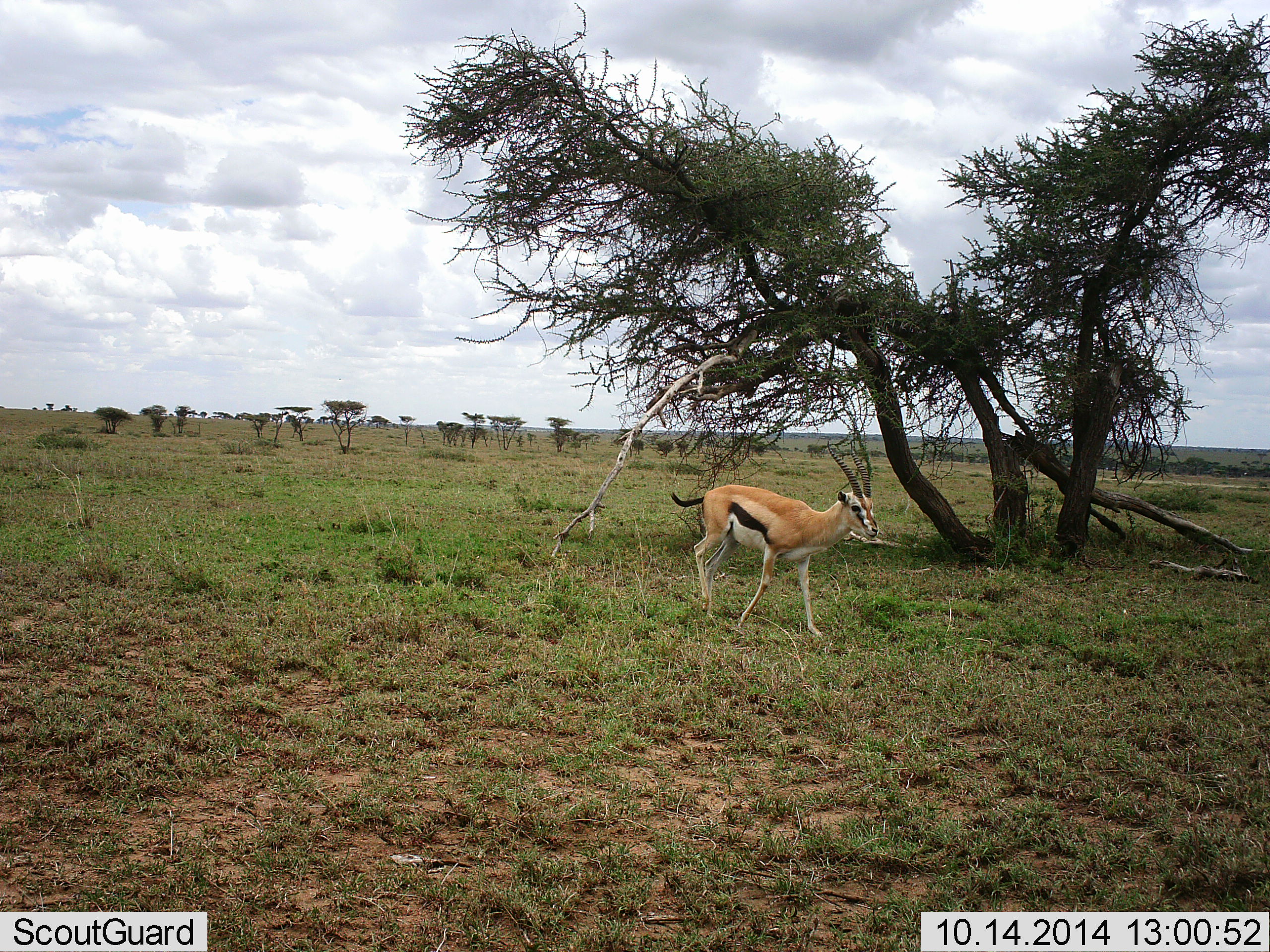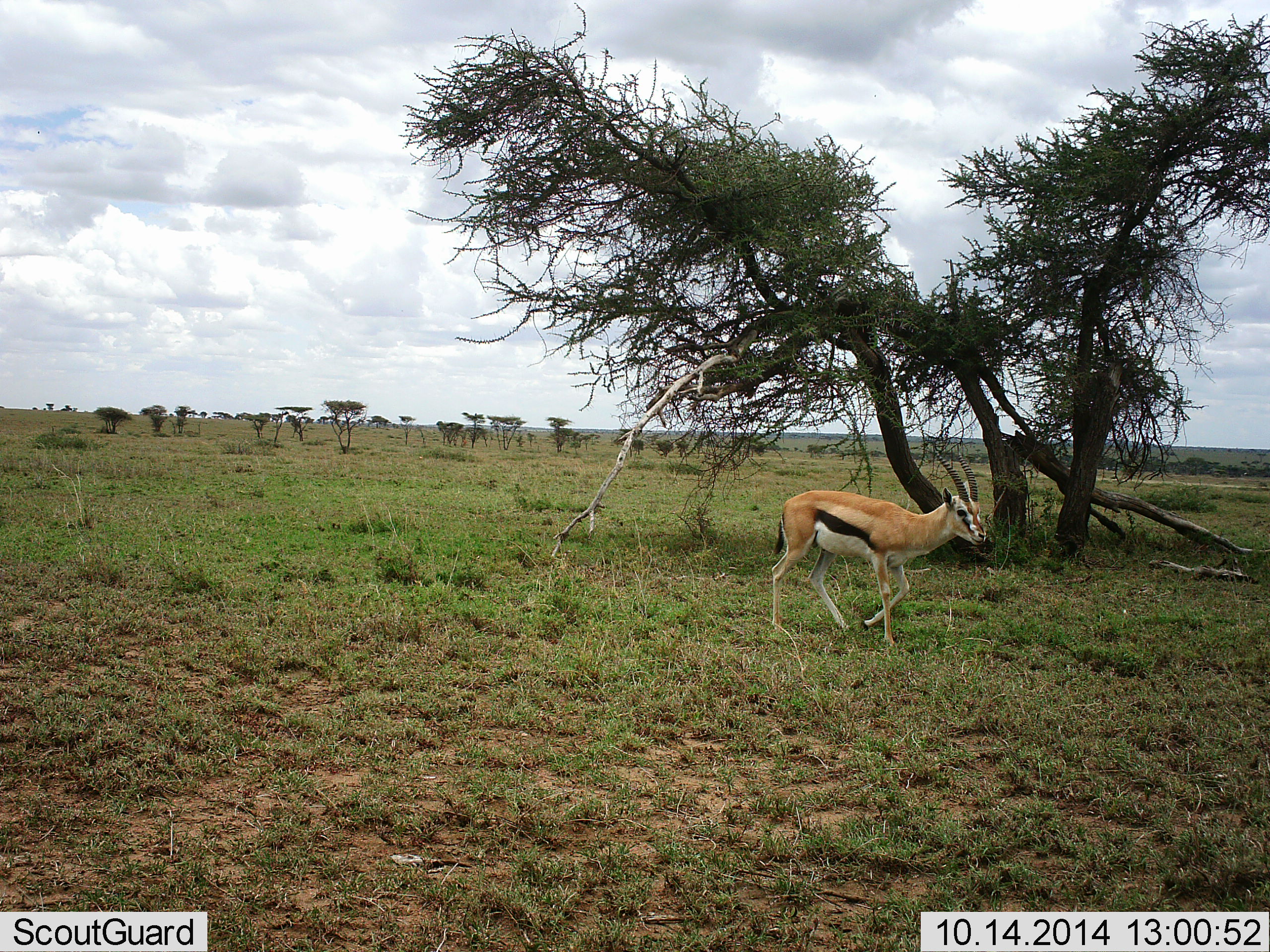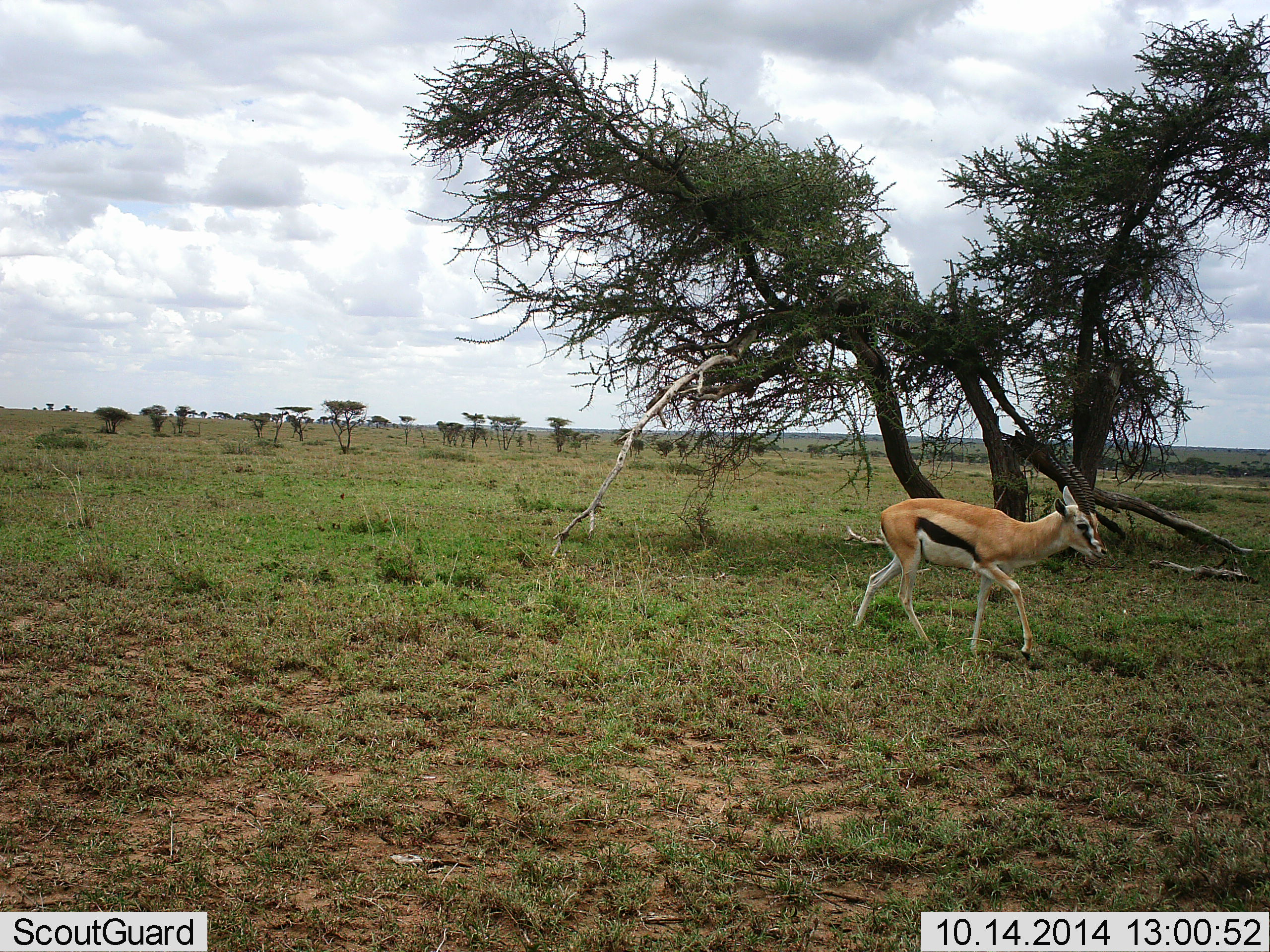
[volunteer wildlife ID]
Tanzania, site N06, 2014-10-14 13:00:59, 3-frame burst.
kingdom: Animalia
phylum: Chordata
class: Mammalia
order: Artiodactyla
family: Bovidae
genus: Eudorcas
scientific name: Eudorcas thomsonii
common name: thomson's gazelle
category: gazellethomsons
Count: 1.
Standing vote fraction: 10%.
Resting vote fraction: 0%.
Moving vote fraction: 90%.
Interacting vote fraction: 0%.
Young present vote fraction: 0%.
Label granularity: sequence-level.